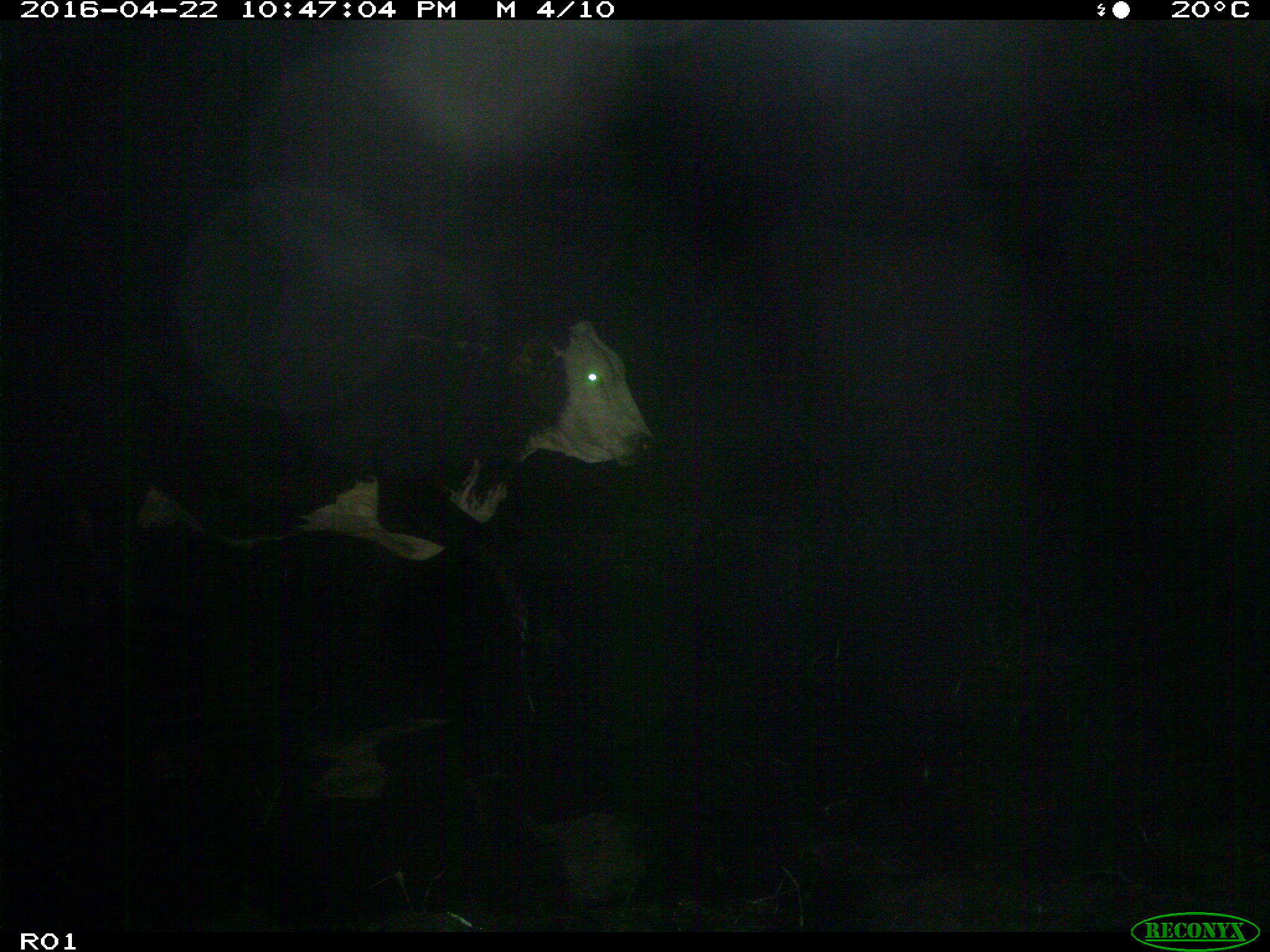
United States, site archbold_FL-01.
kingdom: Animalia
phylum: Chordata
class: Mammalia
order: Artiodactyla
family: Bovidae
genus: Bos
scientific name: Bos taurus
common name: domestic cow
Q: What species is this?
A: Bos taurus (domestic cow).